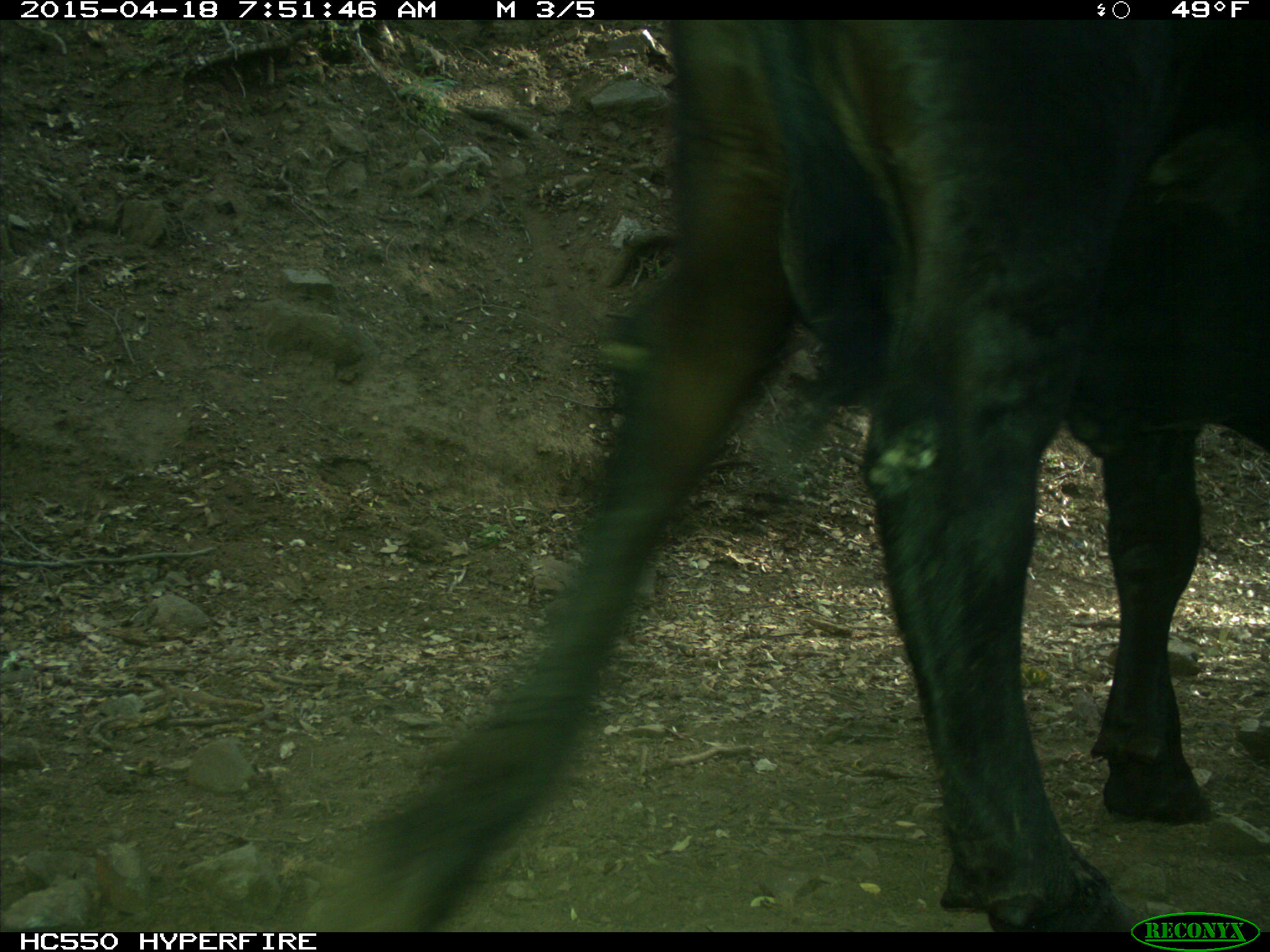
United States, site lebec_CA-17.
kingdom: Animalia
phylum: Chordata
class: Mammalia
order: Artiodactyla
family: Bovidae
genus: Bos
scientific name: Bos taurus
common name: domestic cow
Bos taurus (domestic cow).